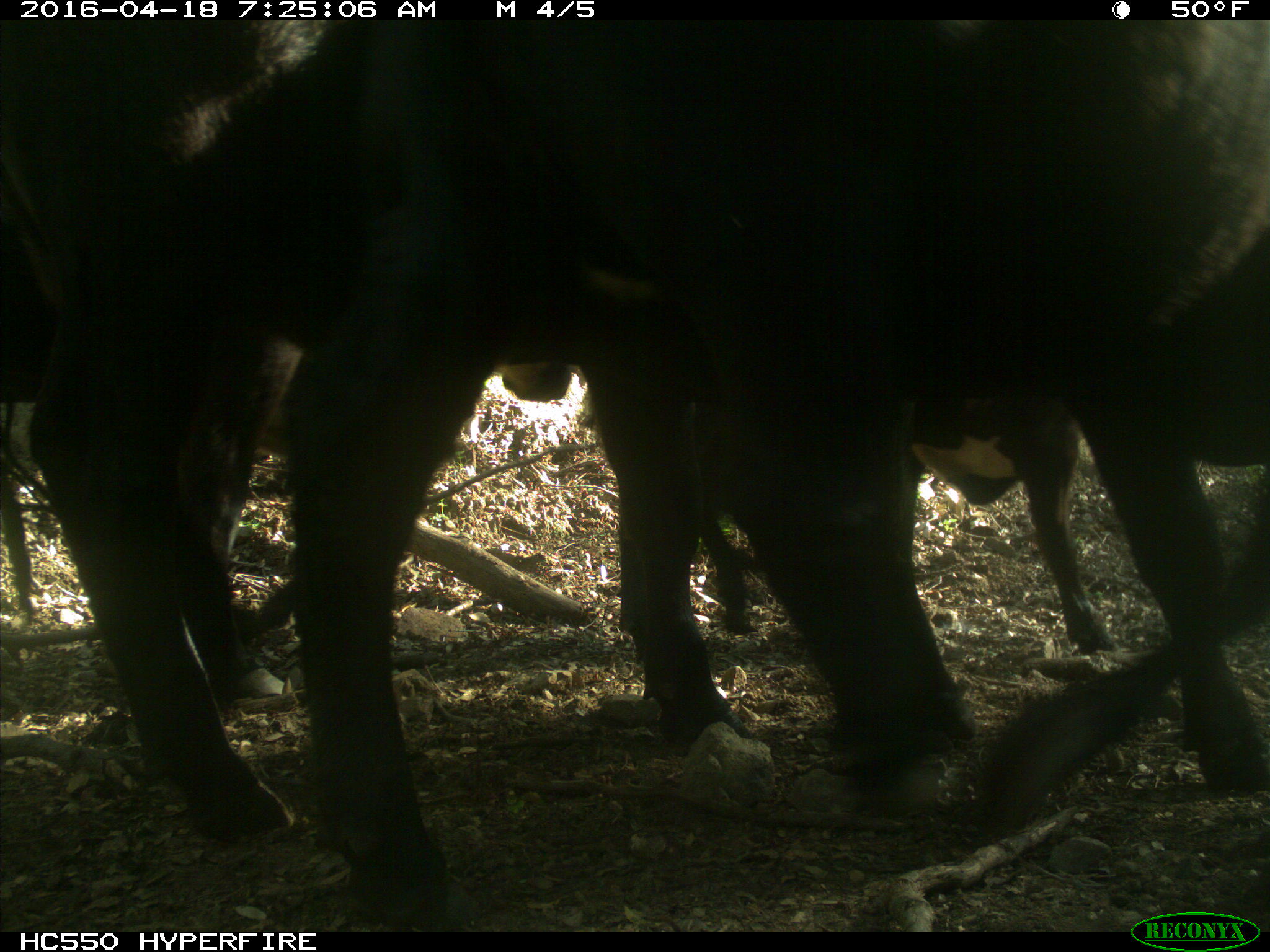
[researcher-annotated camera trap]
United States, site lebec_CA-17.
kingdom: Animalia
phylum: Chordata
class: Mammalia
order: Artiodactyla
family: Bovidae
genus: Bos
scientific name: Bos taurus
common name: domestic cow